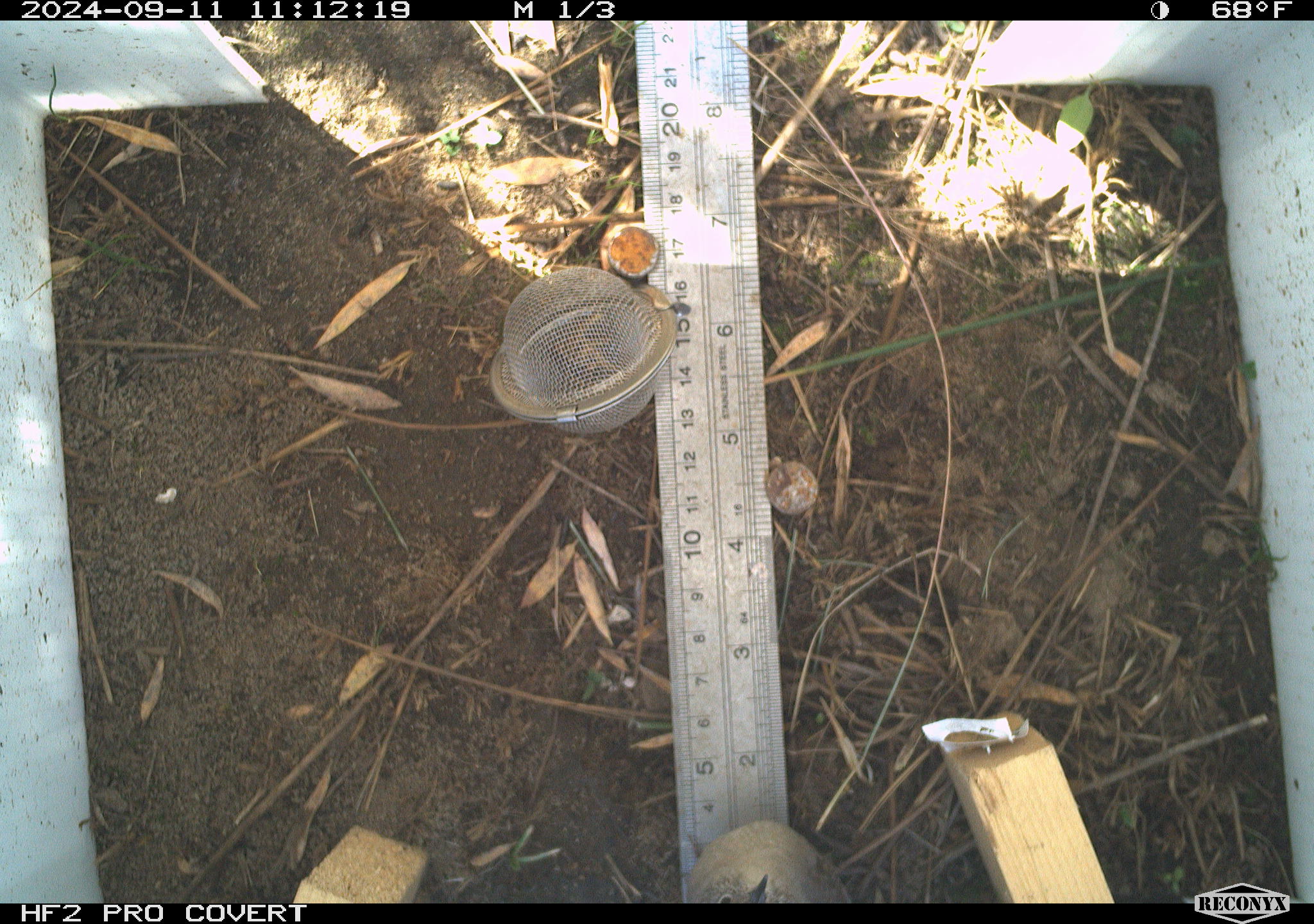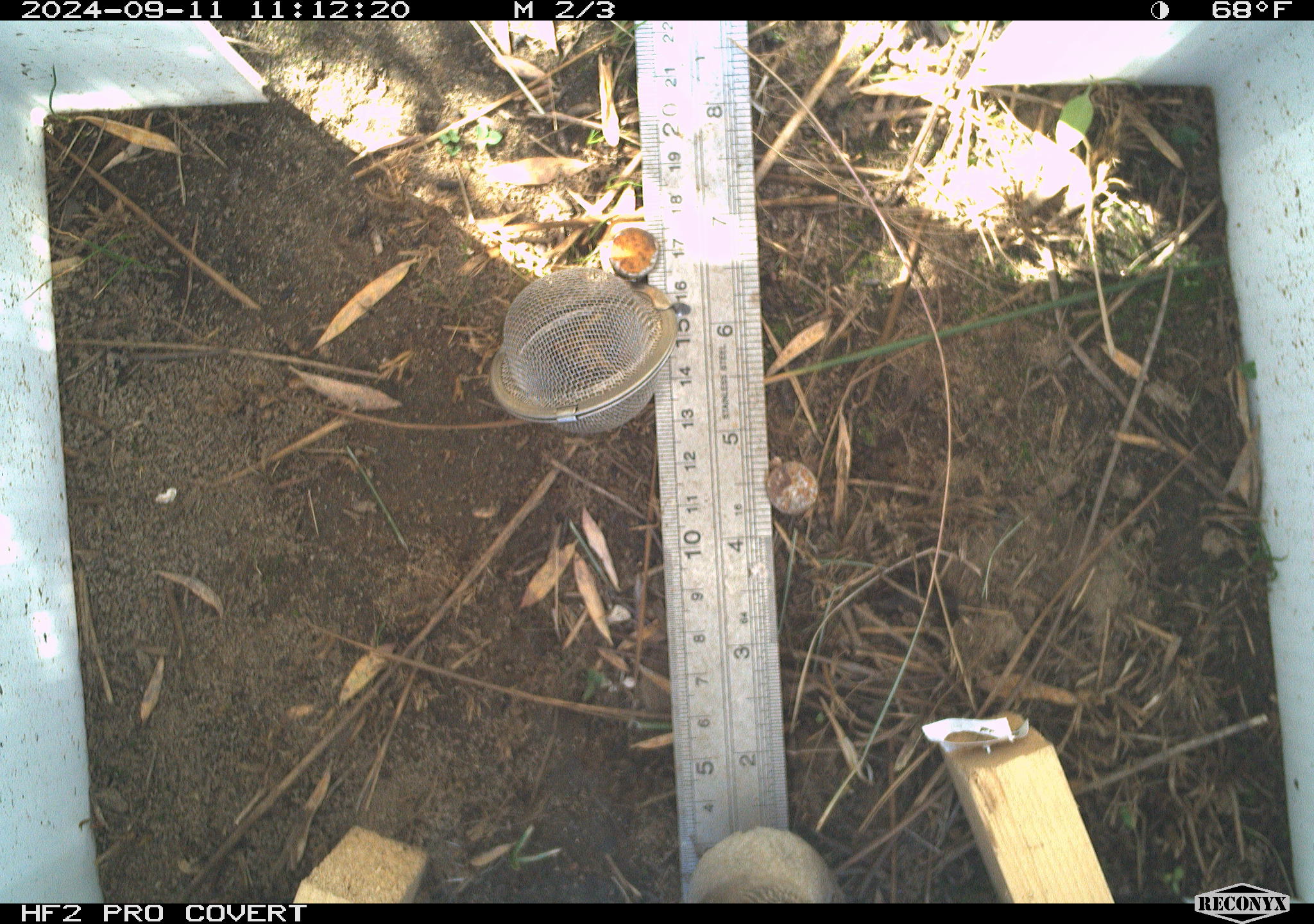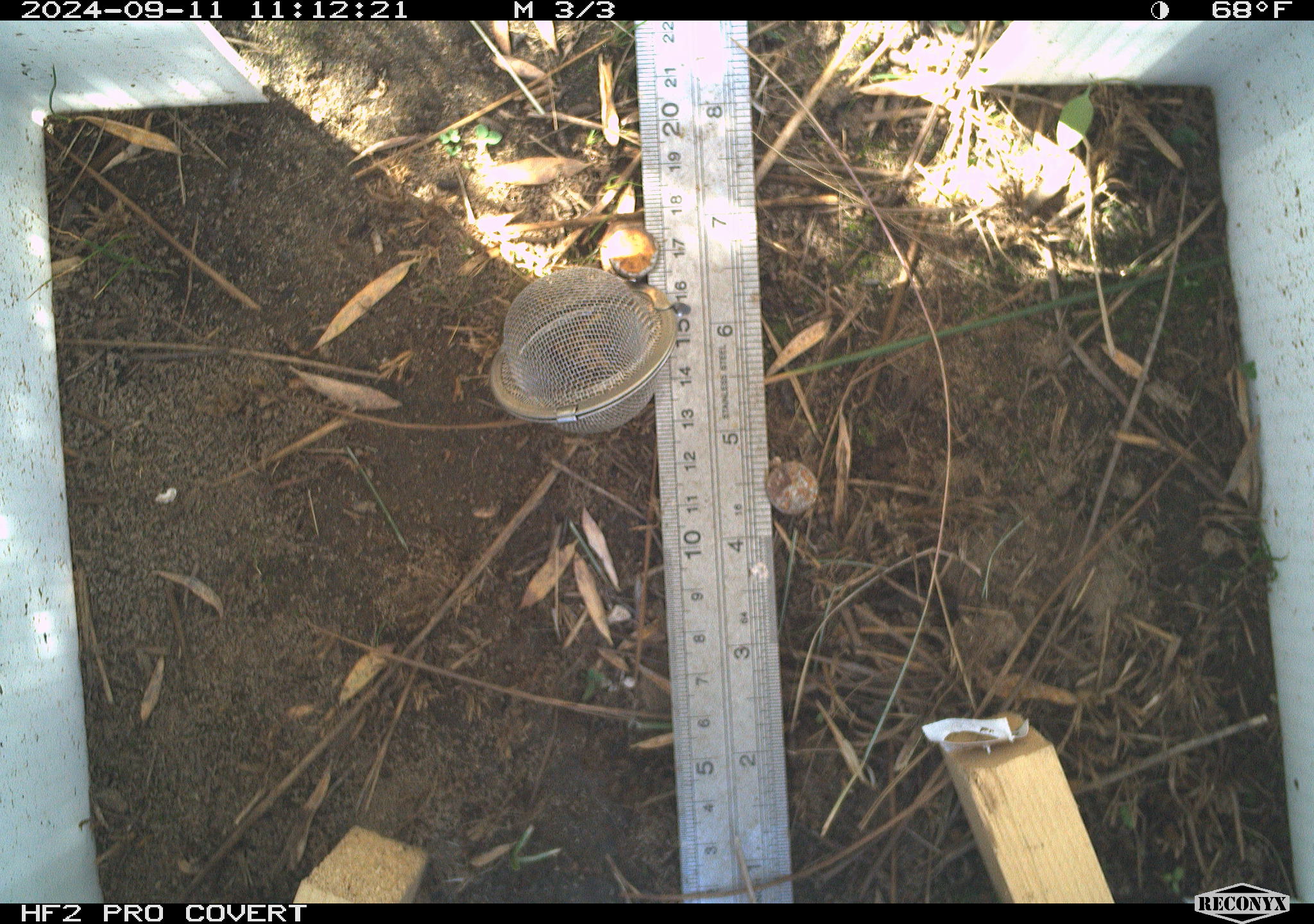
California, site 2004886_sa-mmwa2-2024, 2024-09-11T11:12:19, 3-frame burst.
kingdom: Animalia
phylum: Chordata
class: Aves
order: Passeriformes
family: Troglodytidae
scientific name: Troglodytidae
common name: wren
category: troglodytidae family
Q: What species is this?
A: Troglodytidae family (wren) (Troglodytidae).